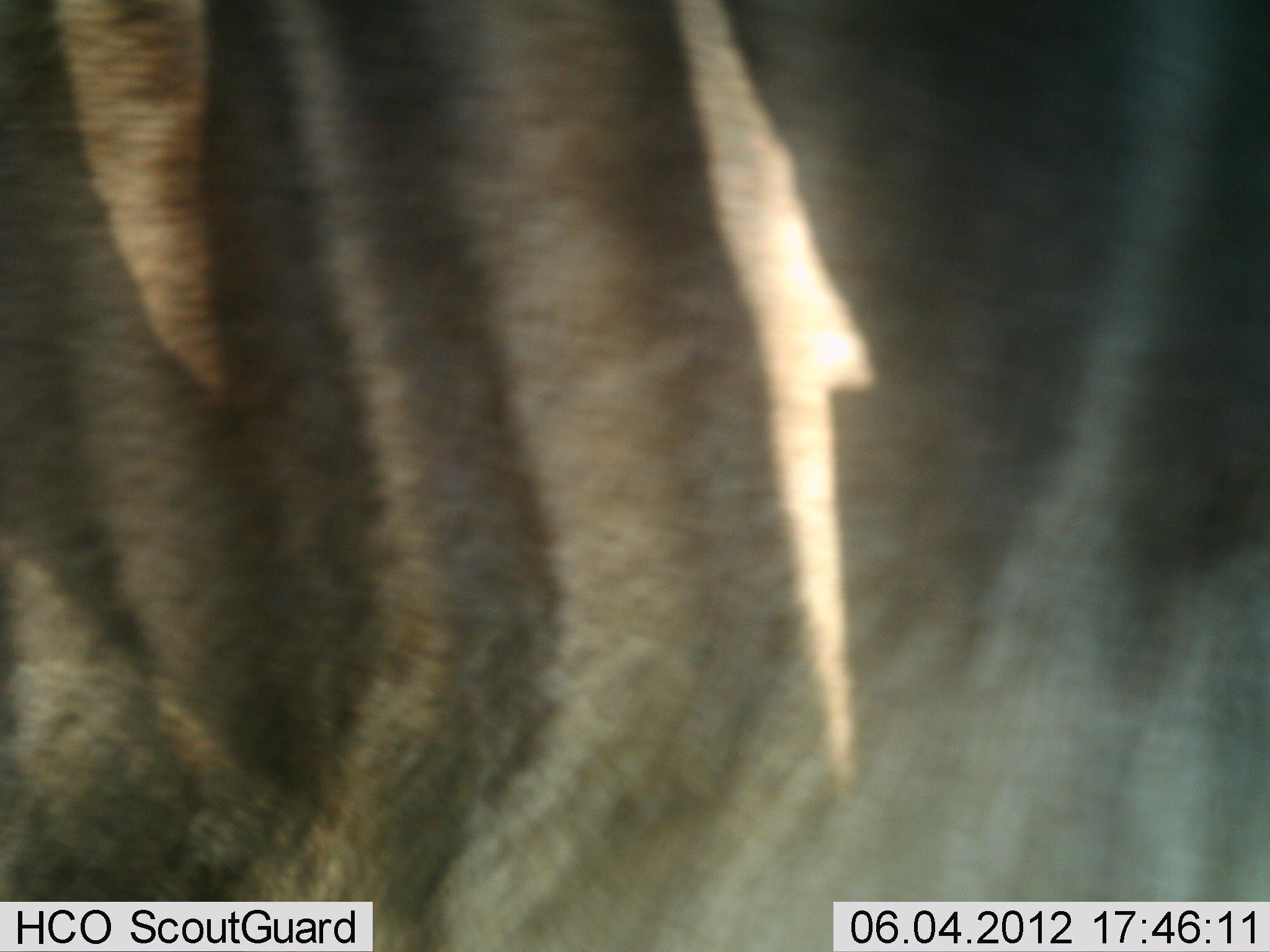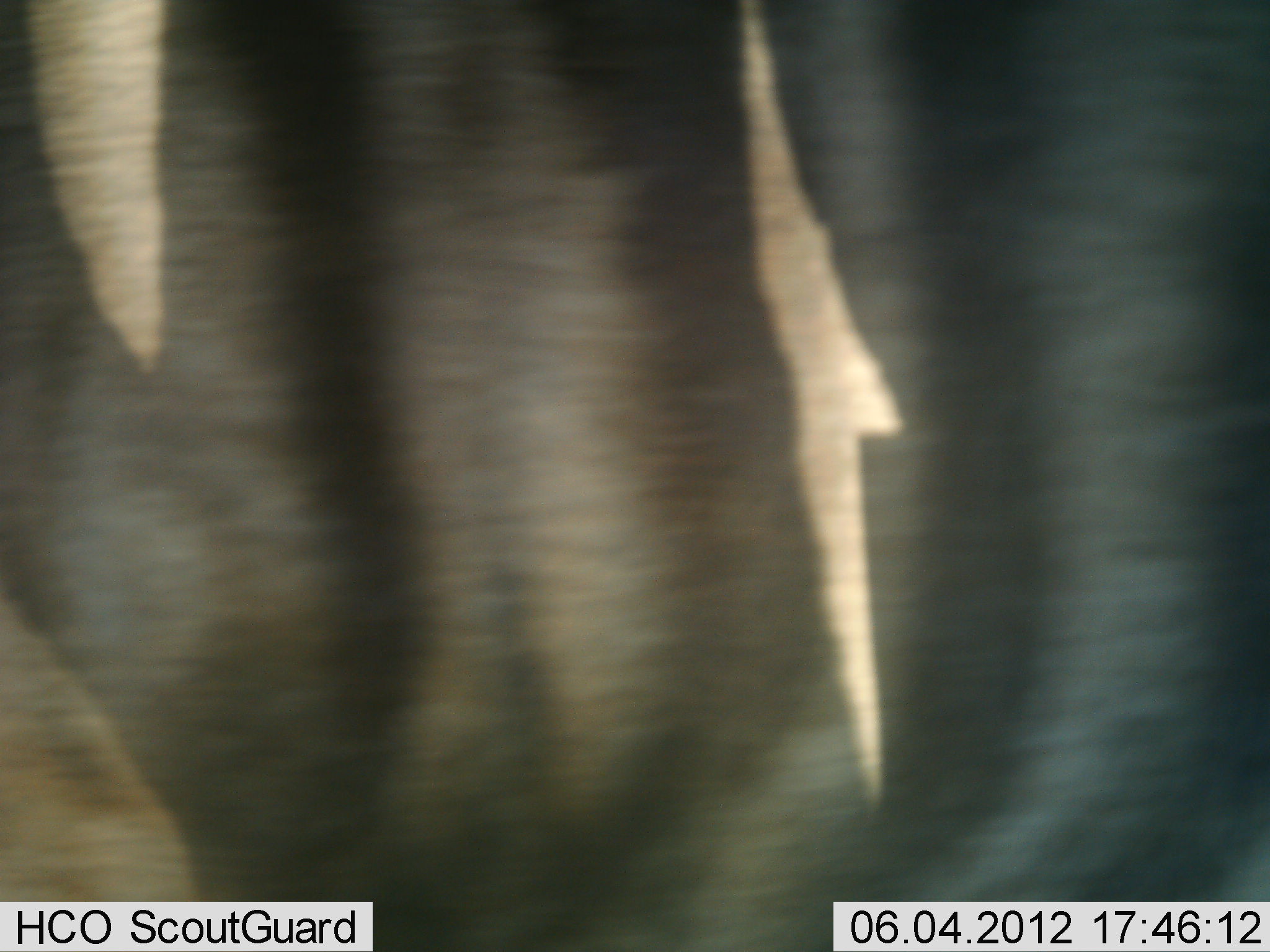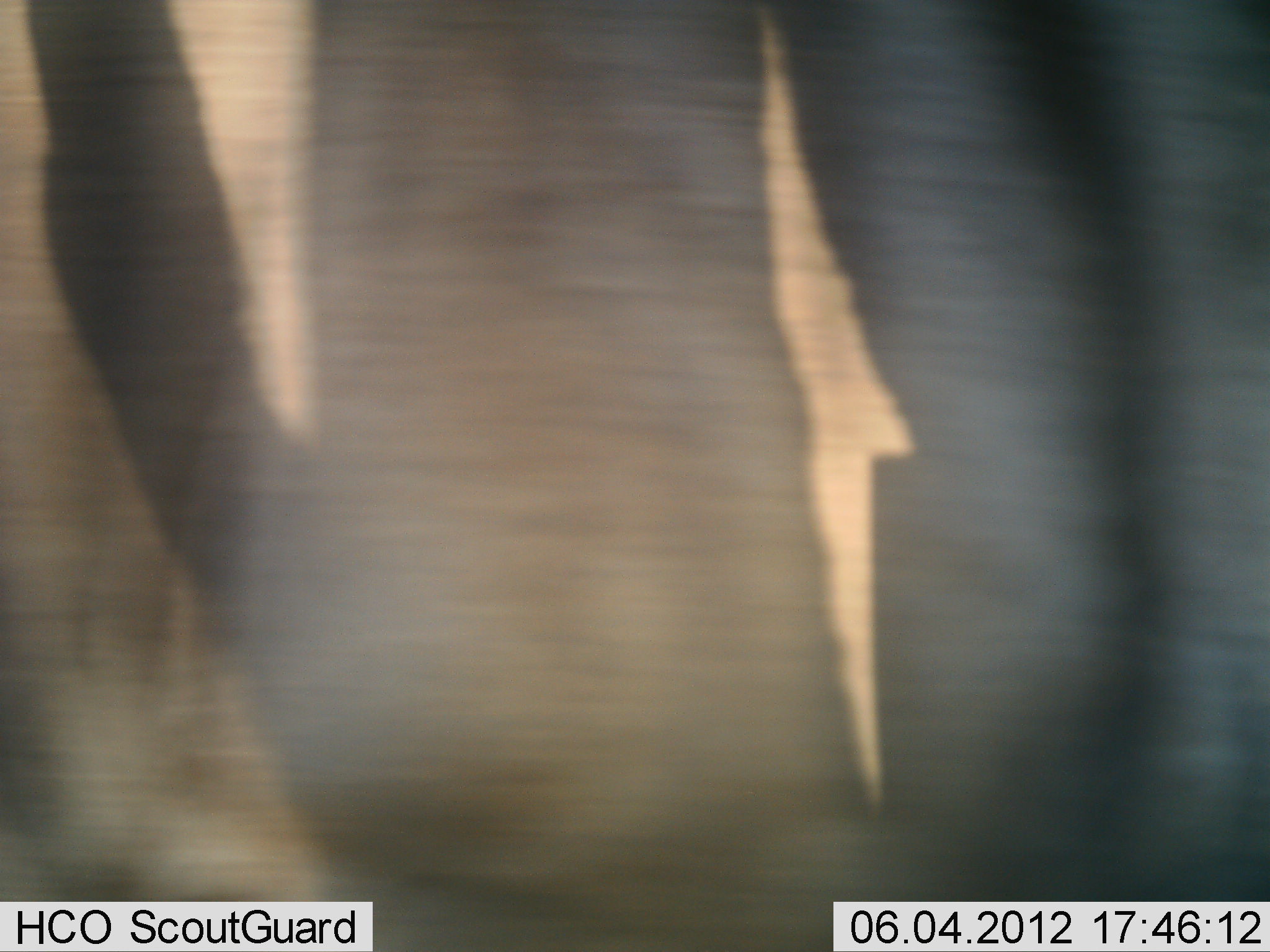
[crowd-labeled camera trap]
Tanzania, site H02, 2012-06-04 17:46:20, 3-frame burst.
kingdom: Animalia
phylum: Chordata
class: Mammalia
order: Artiodactyla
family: Bovidae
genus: Connochaetes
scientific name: Connochaetes taurinus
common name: blue wildebeest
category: wildebeest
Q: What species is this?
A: Wildebeest (blue wildebeest) (Connochaetes taurinus).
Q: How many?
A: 1.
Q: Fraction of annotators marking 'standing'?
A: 62%.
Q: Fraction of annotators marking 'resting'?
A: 0%.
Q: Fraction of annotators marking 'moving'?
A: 38%.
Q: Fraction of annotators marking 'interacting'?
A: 0%.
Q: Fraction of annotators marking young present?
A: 0%.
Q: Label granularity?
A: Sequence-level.